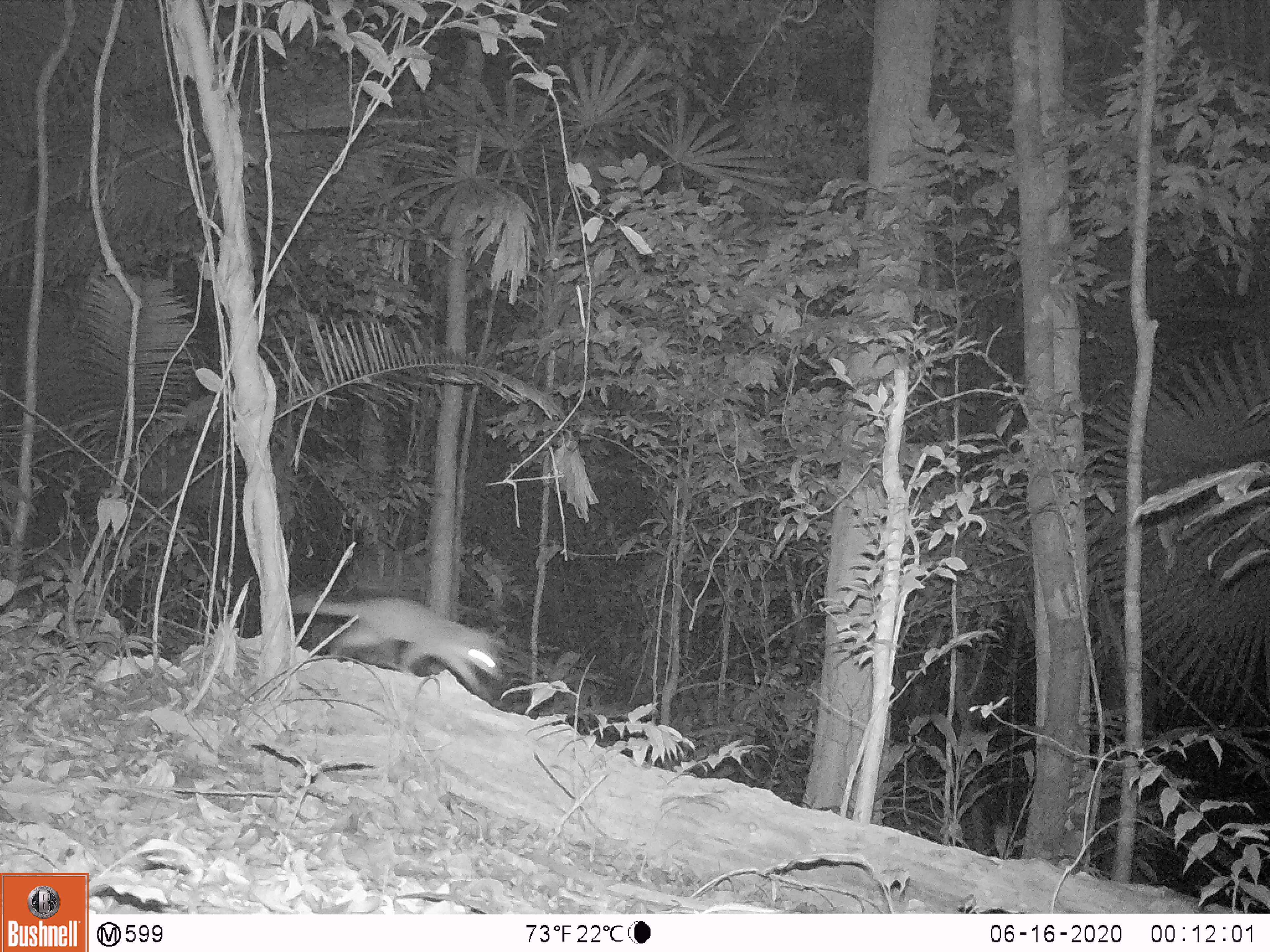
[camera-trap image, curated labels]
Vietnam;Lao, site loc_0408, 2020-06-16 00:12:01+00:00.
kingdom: Animalia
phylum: Chordata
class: Mammalia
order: Carnivora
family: Mustelidae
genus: Melogale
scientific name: Melogale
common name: ferret badger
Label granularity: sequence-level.